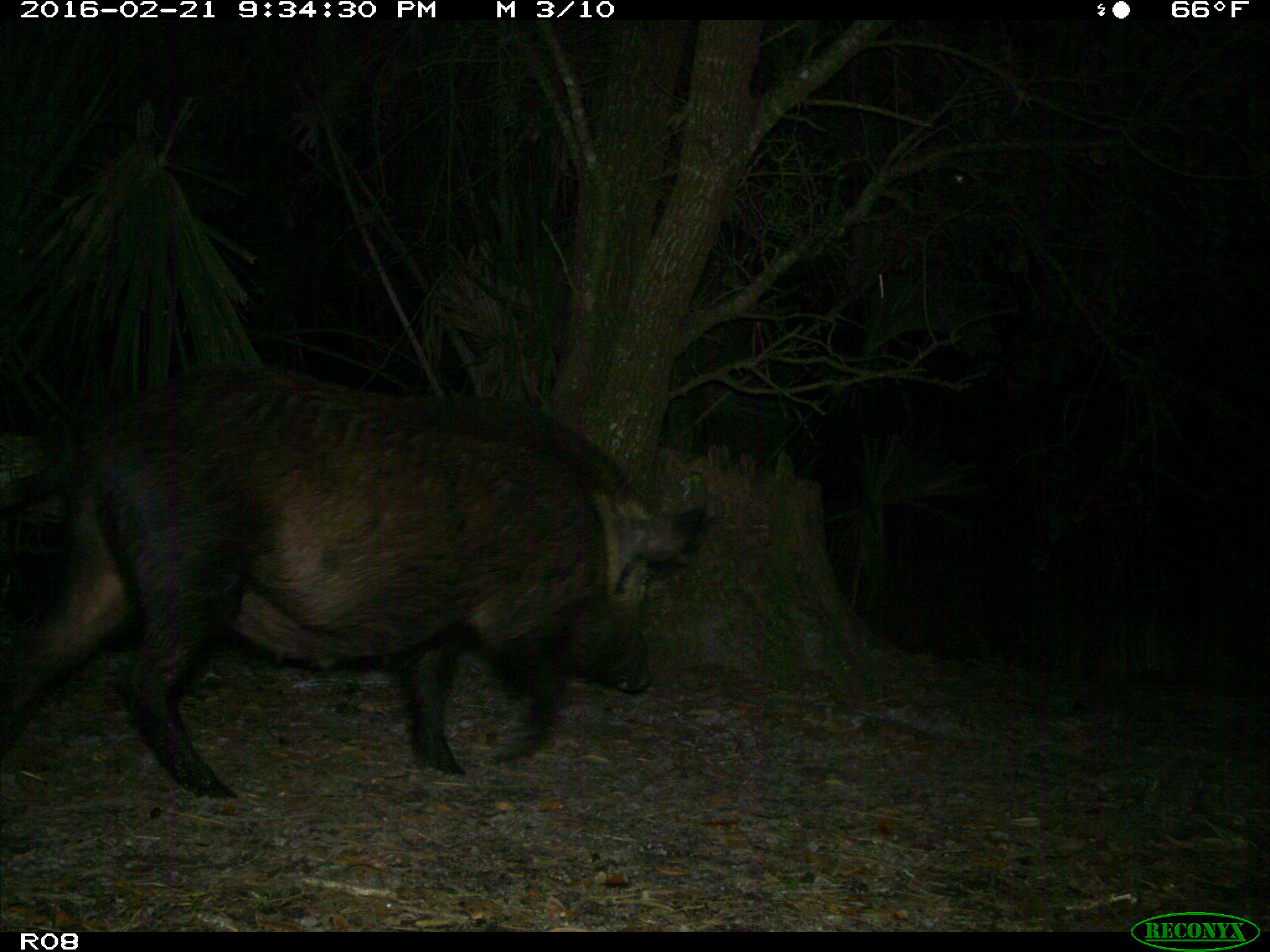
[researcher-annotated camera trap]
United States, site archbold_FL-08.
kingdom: Animalia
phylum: Chordata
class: Mammalia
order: Artiodactyla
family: Suidae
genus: Sus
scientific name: Sus scrofa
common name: wild boar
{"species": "Sus scrofa (wild boar)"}